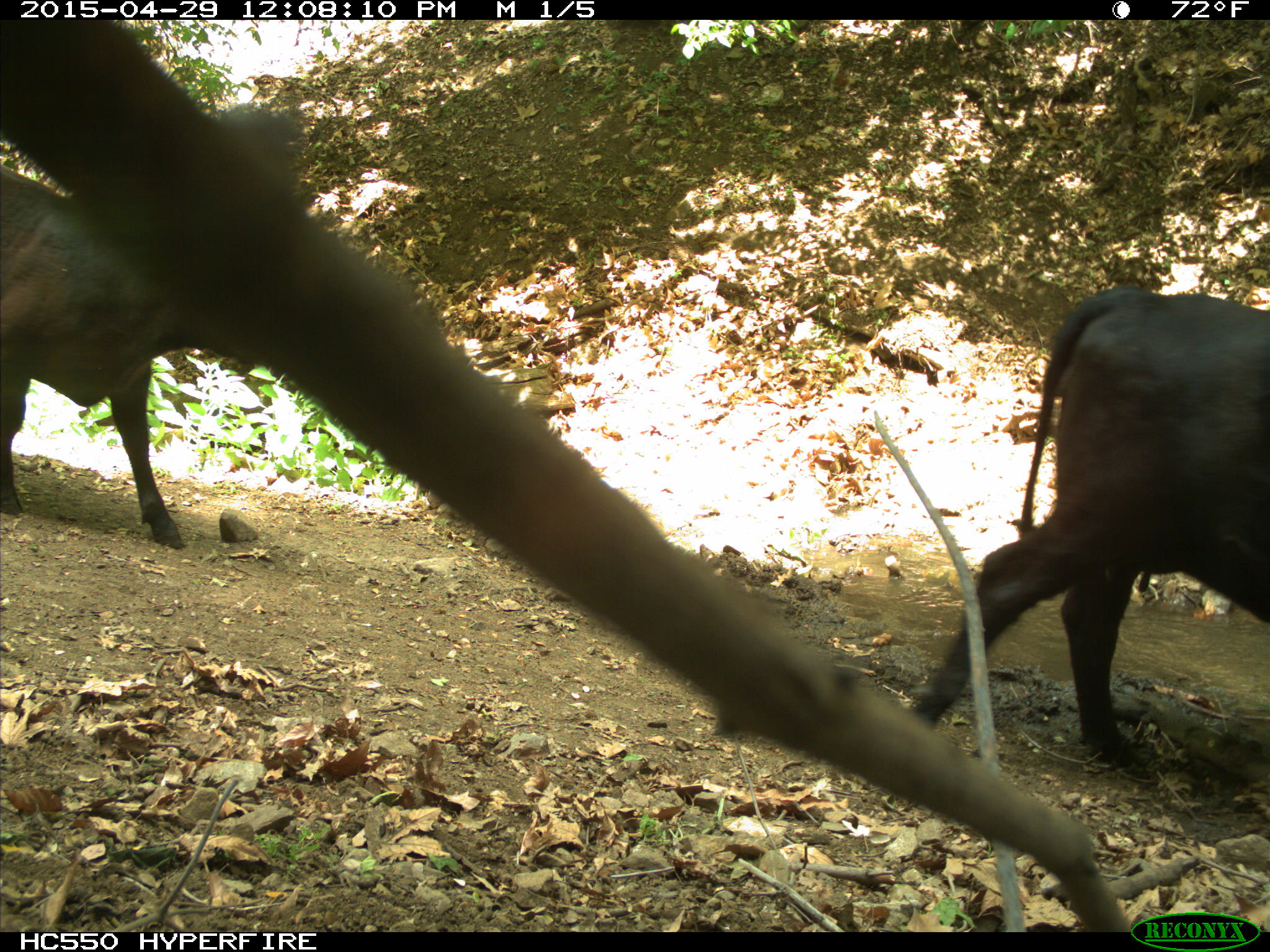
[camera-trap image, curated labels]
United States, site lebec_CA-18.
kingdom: Animalia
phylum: Chordata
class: Mammalia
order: Artiodactyla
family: Bovidae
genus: Bos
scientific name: Bos taurus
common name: domestic cow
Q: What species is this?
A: Bos taurus (domestic cow).